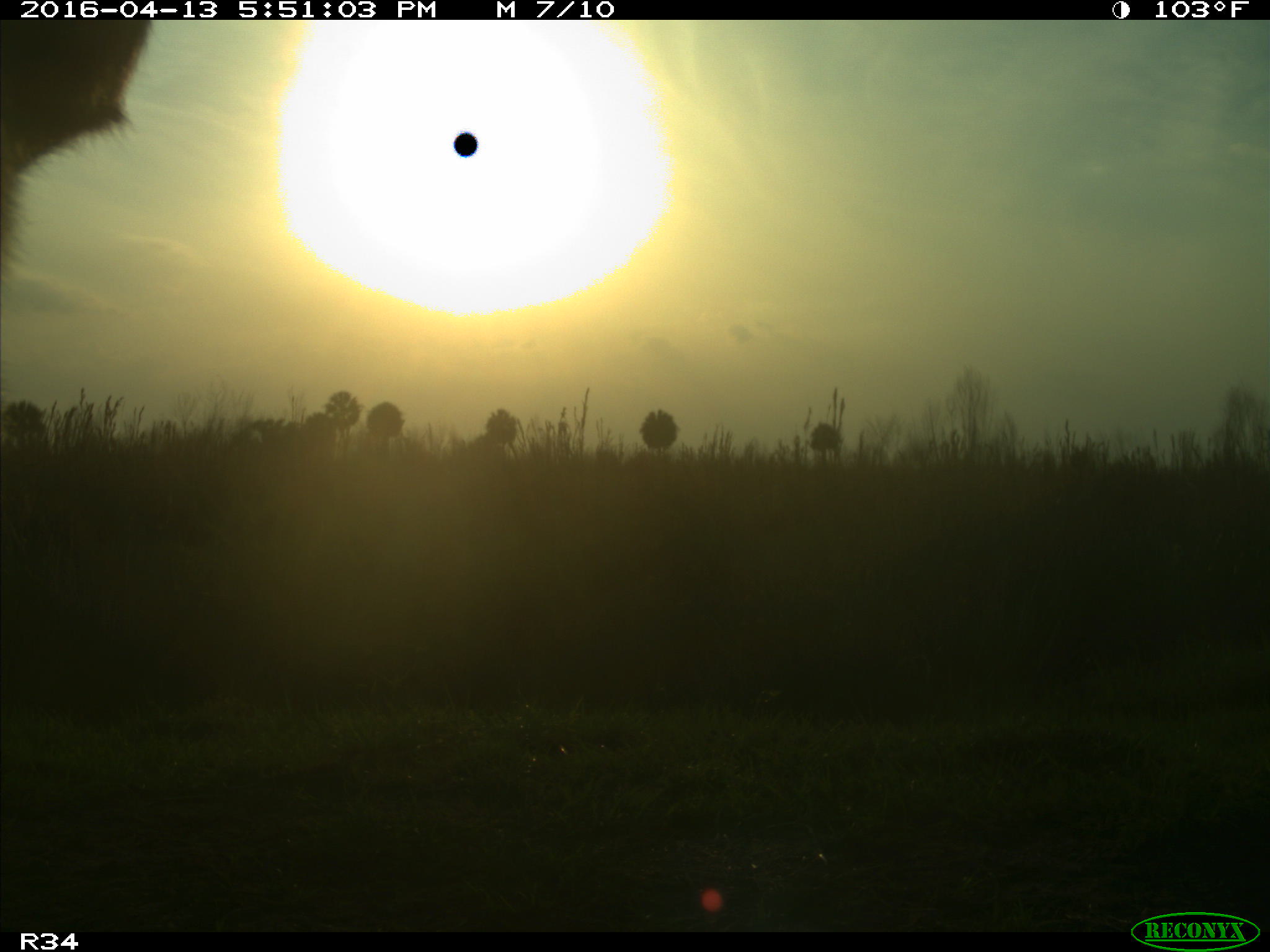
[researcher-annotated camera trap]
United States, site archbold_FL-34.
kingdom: Animalia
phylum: Chordata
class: Mammalia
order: Artiodactyla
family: Bovidae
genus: Bos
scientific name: Bos taurus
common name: domestic cow